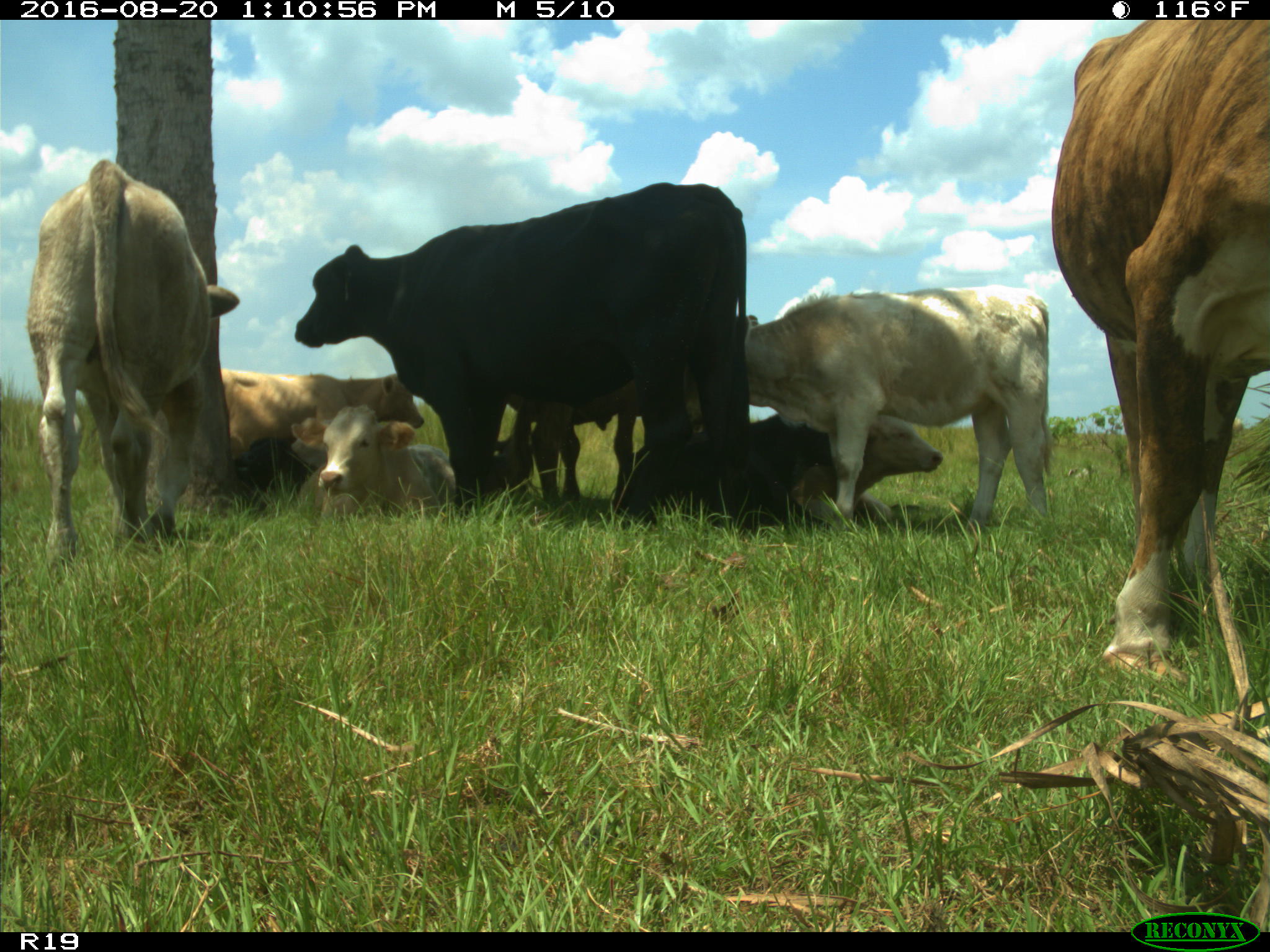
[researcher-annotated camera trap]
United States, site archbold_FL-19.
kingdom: Animalia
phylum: Chordata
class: Mammalia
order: Artiodactyla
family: Bovidae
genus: Bos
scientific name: Bos taurus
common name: domestic cow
Bos taurus (domestic cow).